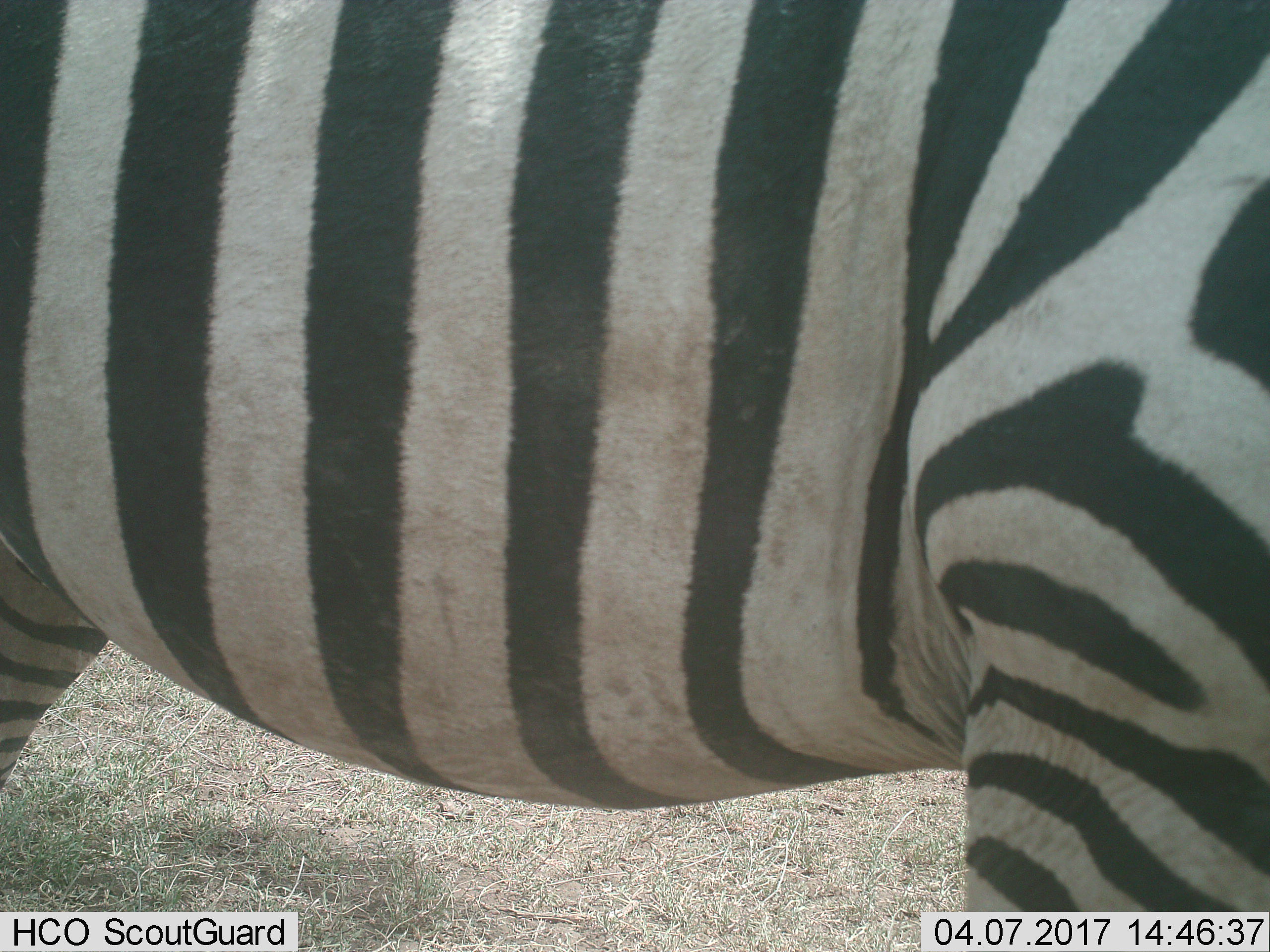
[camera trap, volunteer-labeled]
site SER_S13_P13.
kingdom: Animalia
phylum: Chordata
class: Mammalia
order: Perissodactyla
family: Equidae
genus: Equus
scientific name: Equus quagga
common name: plains zebra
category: zebraplains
Zebraplains (plains zebra) (Equus quagga), count 1. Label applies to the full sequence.